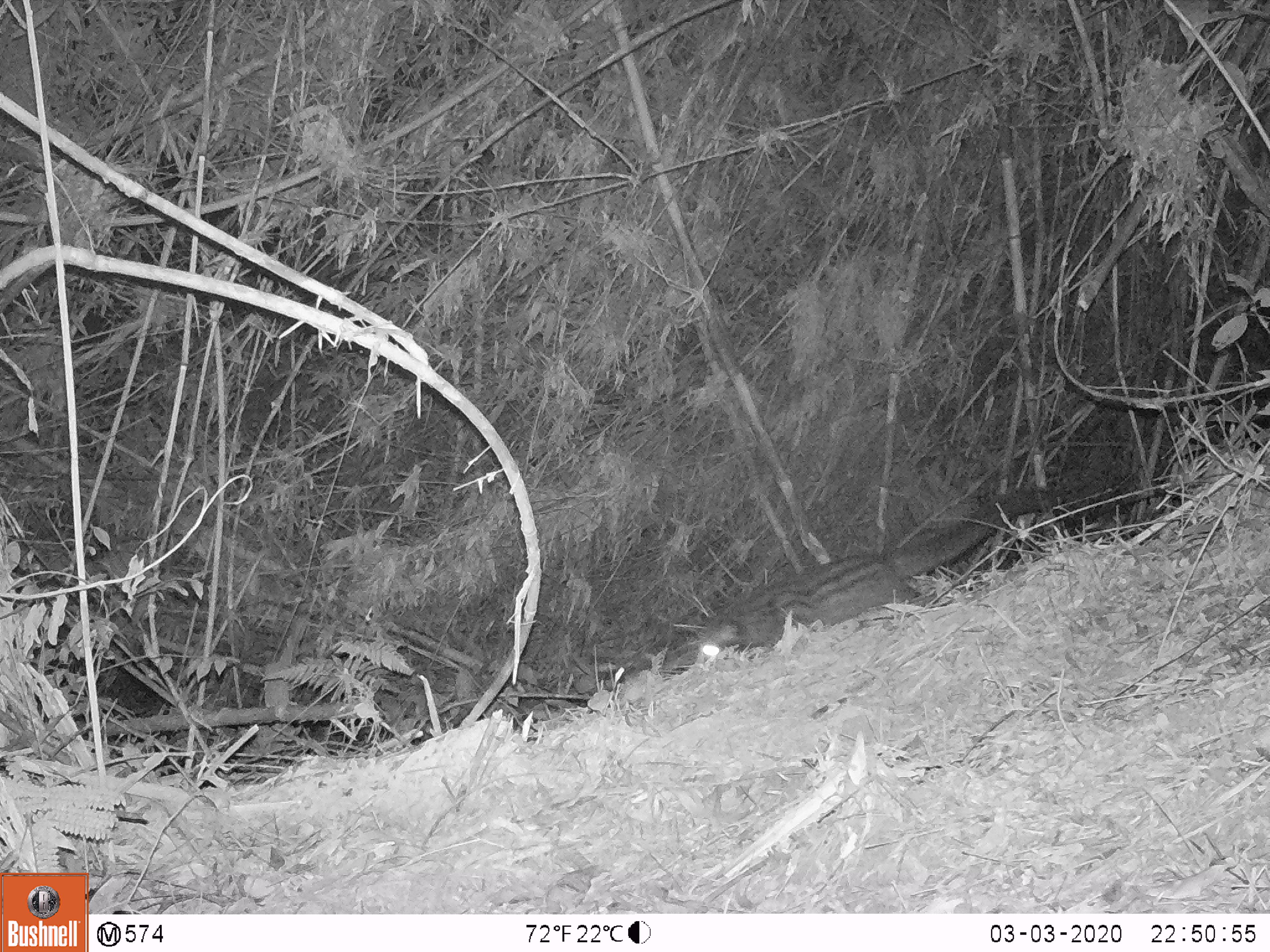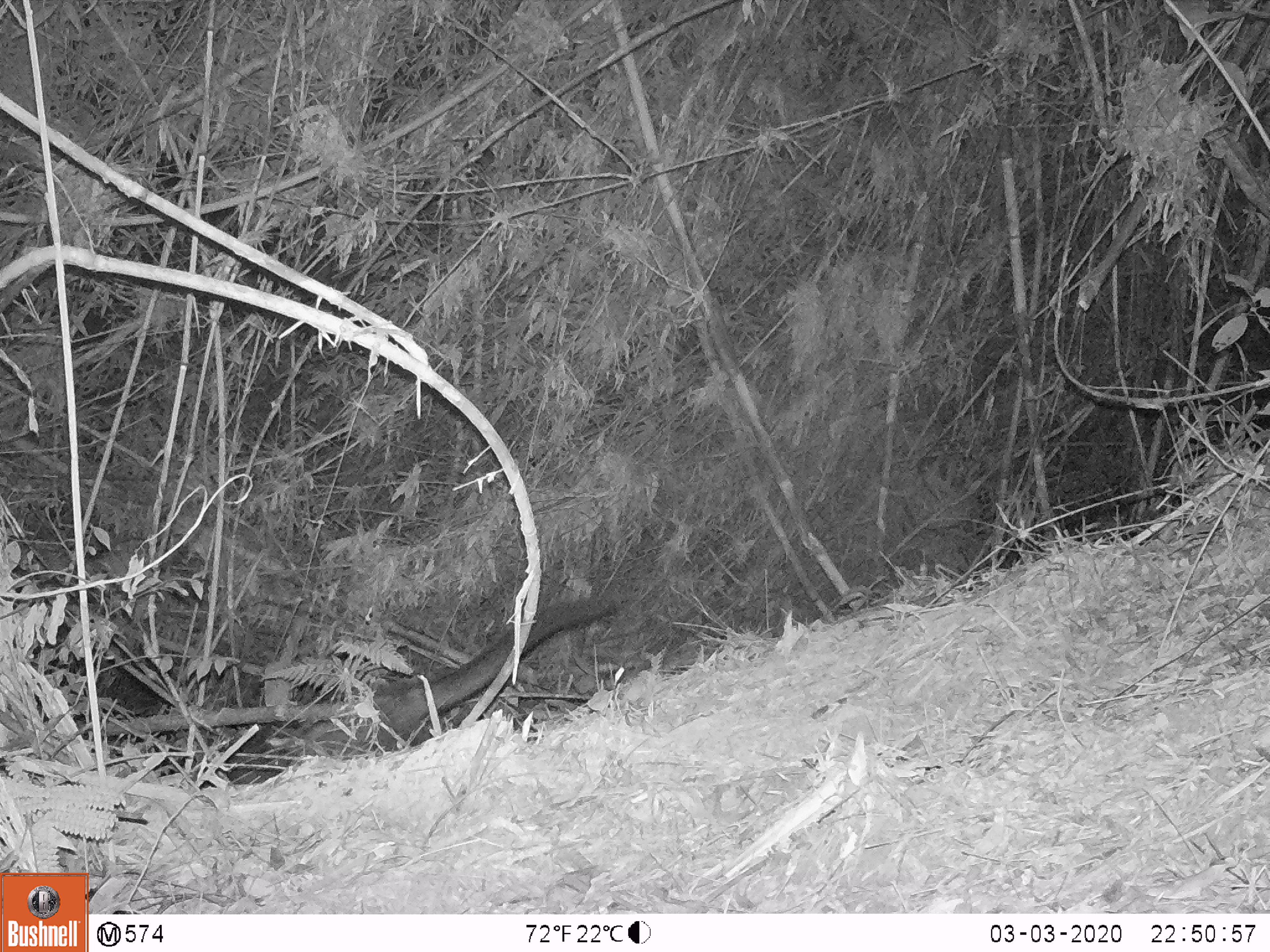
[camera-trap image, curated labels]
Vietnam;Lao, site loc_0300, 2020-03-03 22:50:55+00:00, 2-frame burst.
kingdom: Animalia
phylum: Chordata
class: Mammalia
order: Carnivora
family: Viverridae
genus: Paradoxurus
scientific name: Paradoxurus hermaphroditus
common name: common palm civet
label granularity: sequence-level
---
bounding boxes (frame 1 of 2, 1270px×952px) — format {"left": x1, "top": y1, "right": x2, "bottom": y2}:
common palm civet: {"left": 697, "top": 488, "right": 1066, "bottom": 664}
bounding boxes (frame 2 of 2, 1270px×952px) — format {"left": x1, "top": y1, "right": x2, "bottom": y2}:
common palm civet: {"left": 284, "top": 597, "right": 617, "bottom": 759}